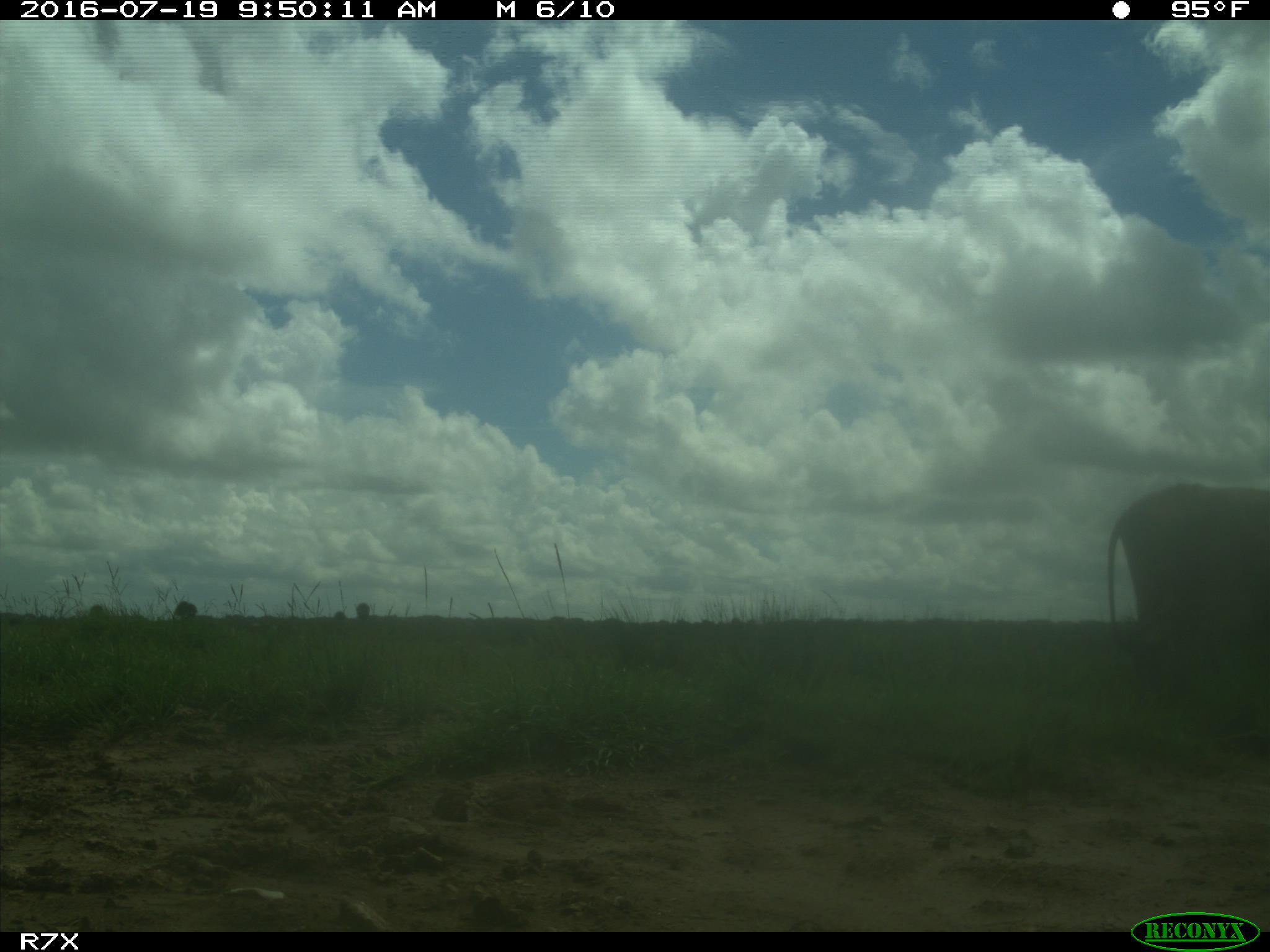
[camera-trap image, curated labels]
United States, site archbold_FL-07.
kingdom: Animalia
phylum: Chordata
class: Mammalia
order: Artiodactyla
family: Bovidae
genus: Bos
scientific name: Bos taurus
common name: domestic cow